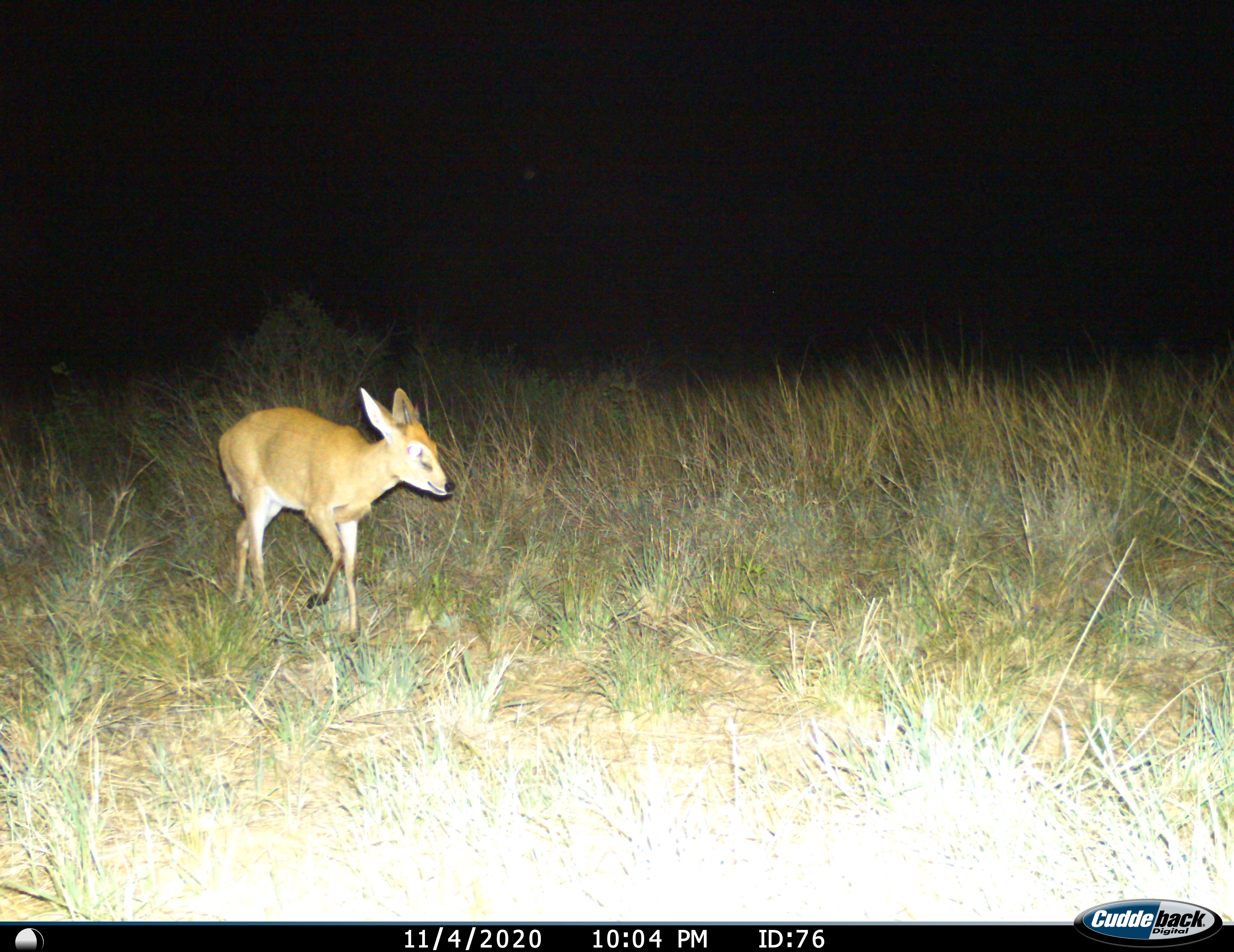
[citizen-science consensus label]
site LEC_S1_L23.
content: unidentified animal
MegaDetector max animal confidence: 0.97